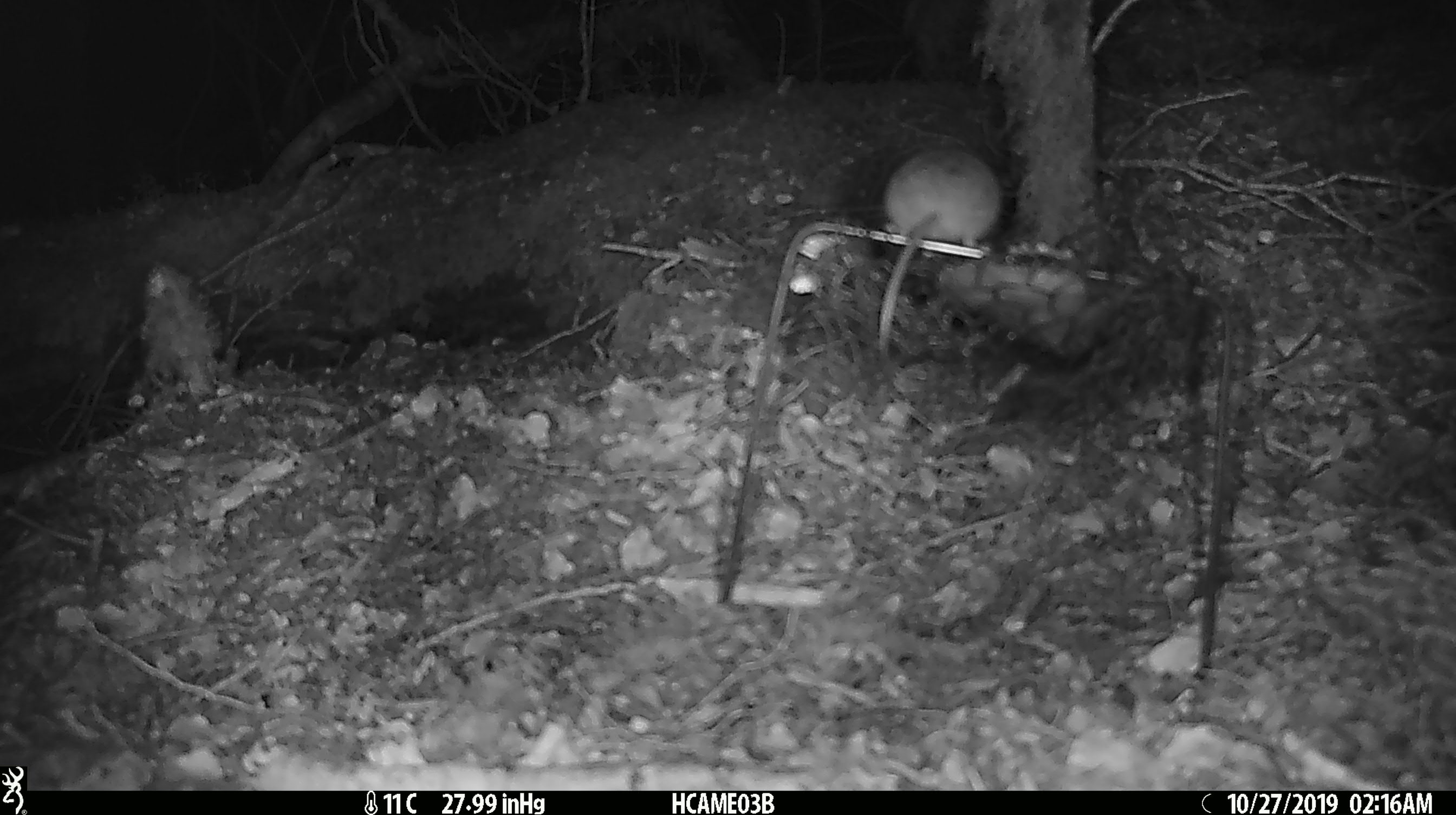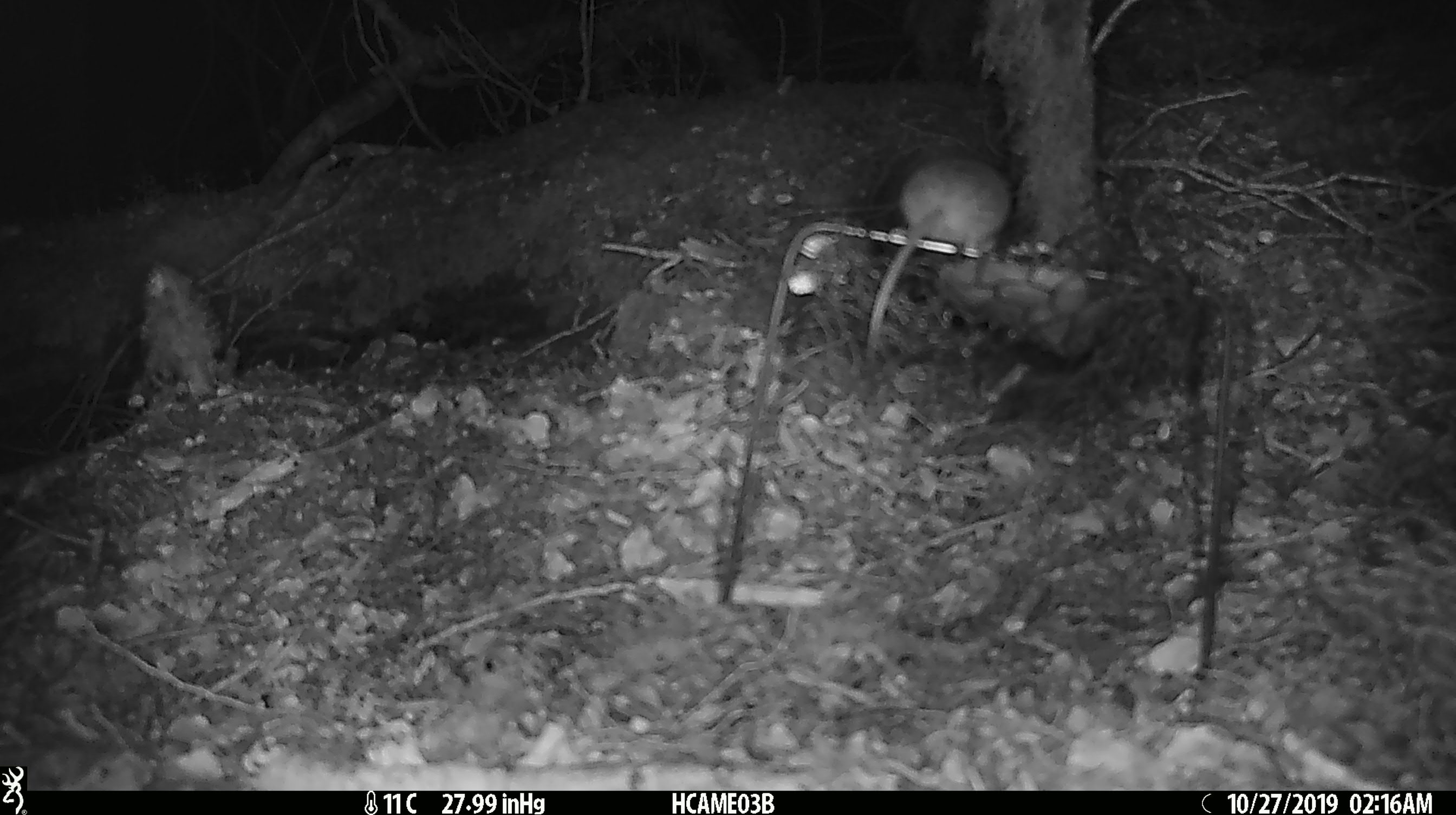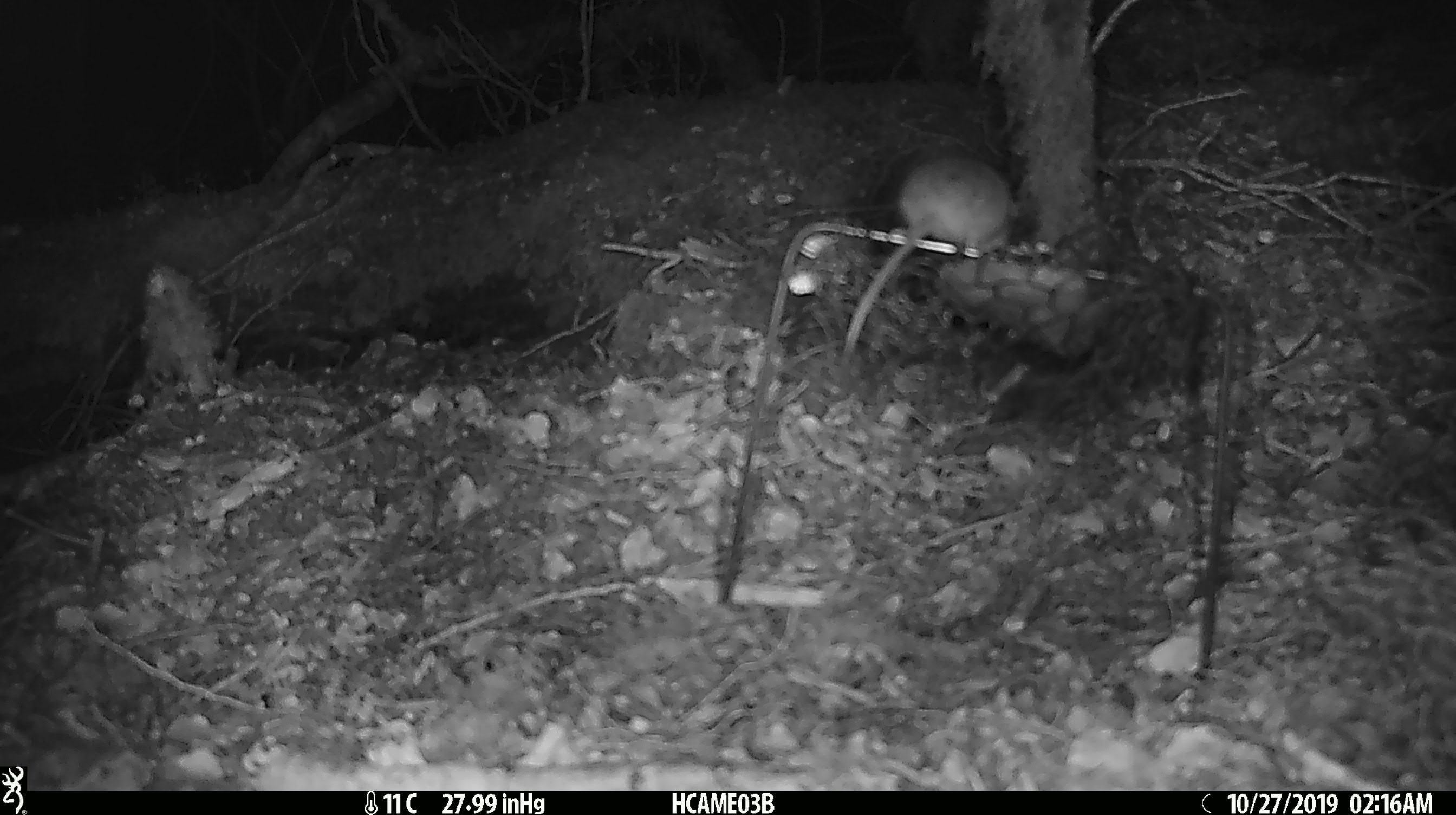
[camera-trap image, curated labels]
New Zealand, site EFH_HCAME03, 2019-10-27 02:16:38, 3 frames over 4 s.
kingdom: Animalia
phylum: Chordata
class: Mammalia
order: Rodentia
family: Muridae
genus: Mus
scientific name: Mus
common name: mouse